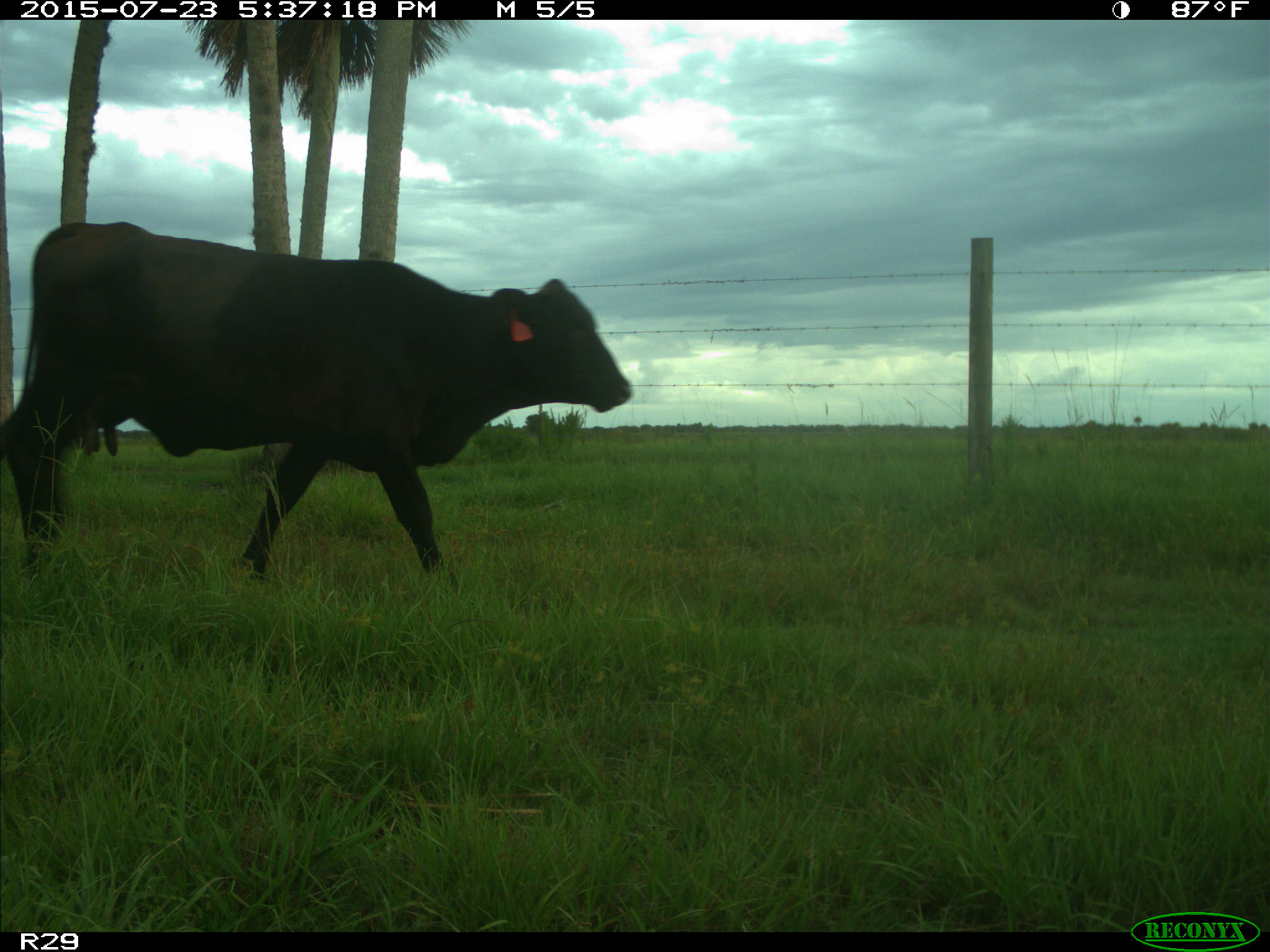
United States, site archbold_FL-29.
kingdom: Animalia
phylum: Chordata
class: Mammalia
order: Artiodactyla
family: Bovidae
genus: Bos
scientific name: Bos taurus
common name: domestic cow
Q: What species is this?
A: Bos taurus (domestic cow).